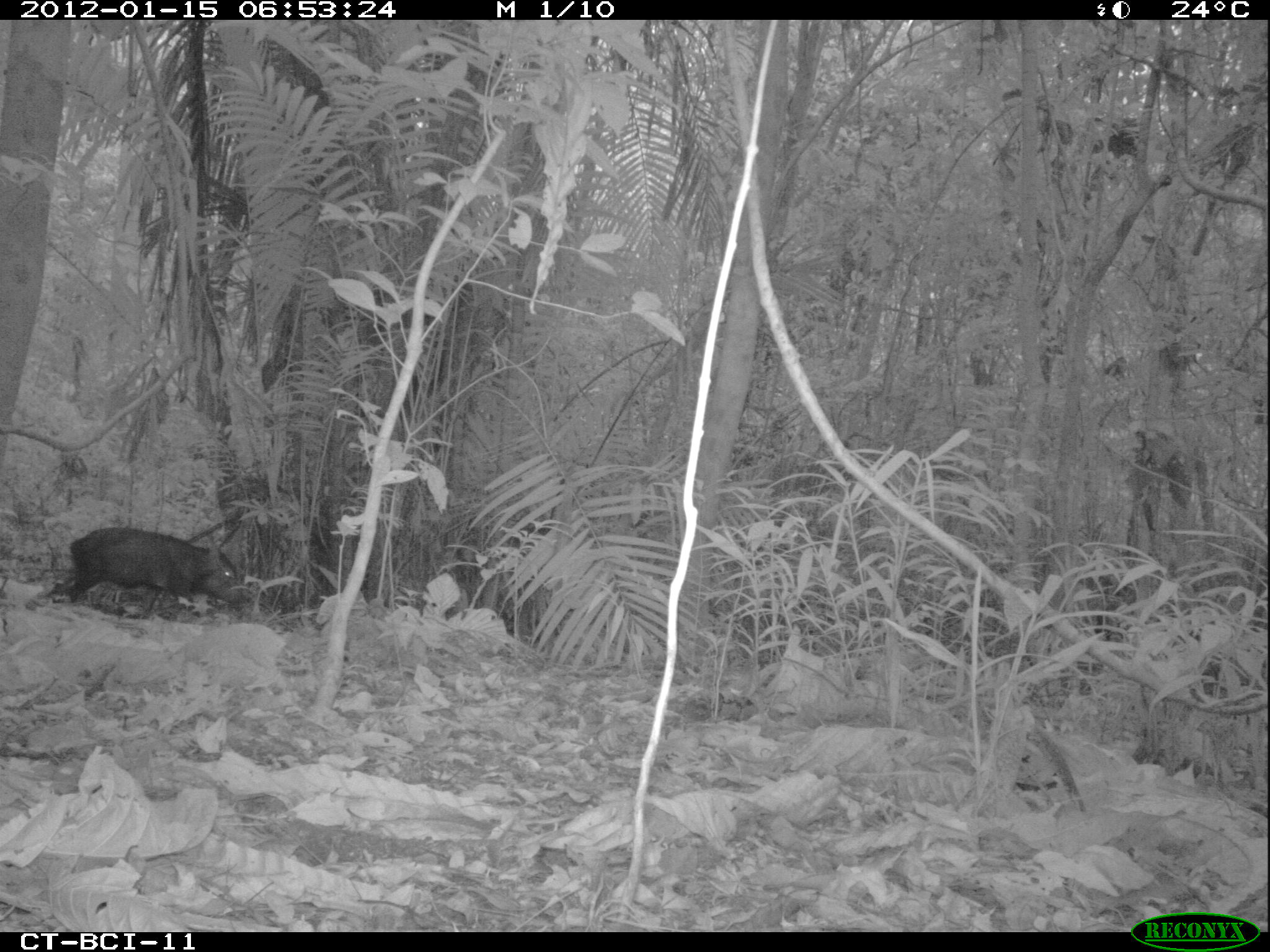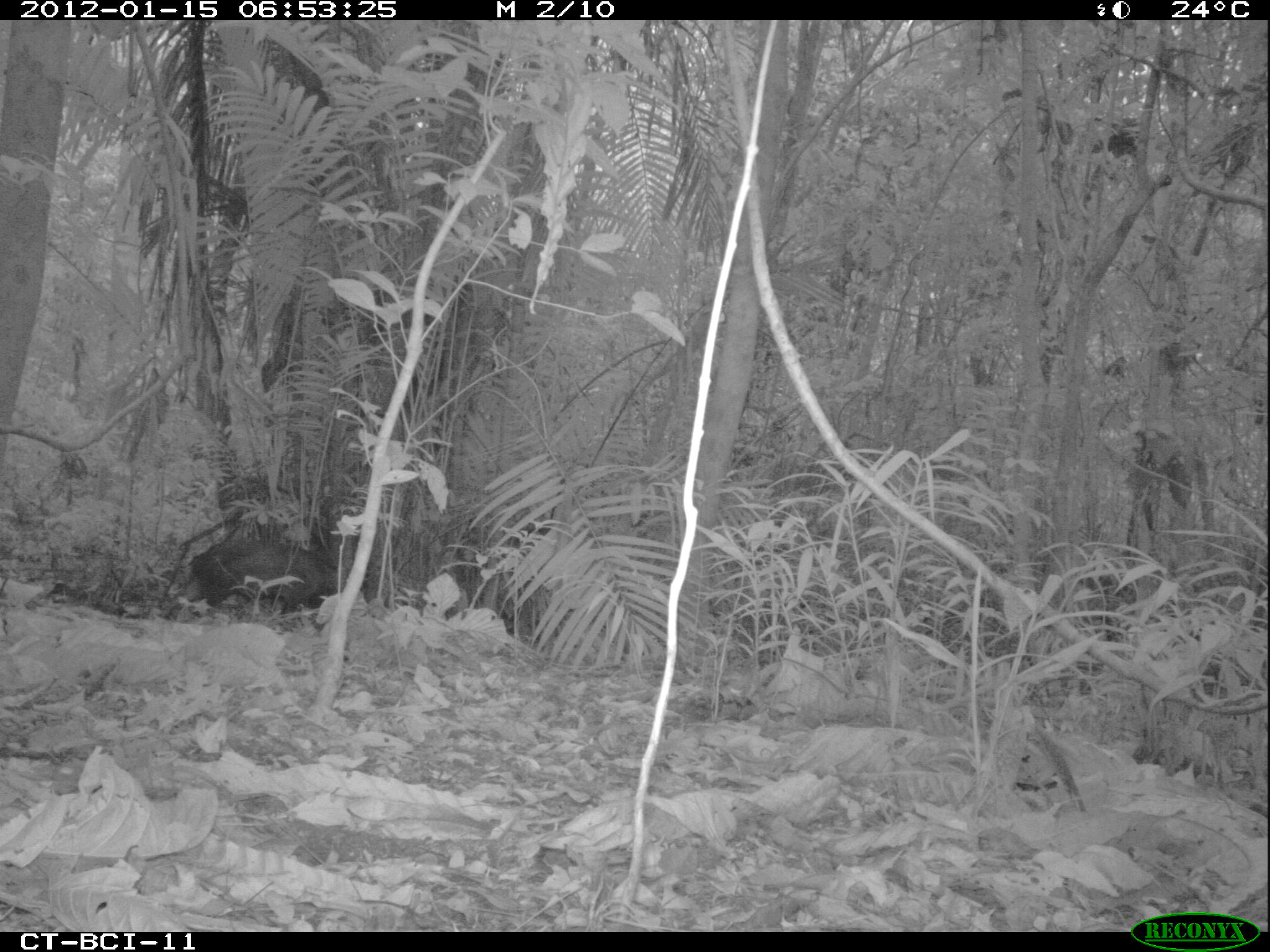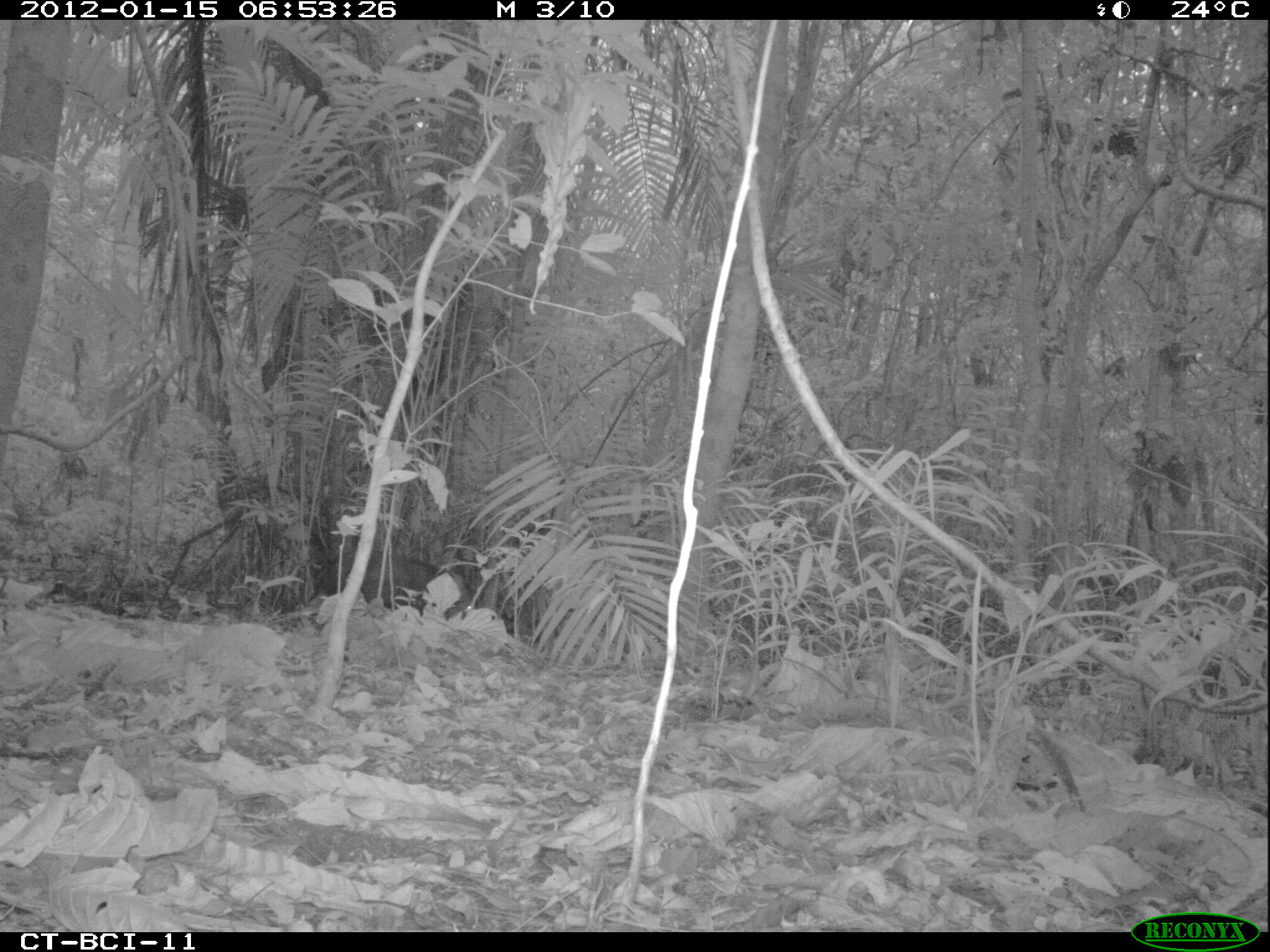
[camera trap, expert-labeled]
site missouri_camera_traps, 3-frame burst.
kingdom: Animalia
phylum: Chordata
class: Mammalia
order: Artiodactyla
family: Tayassuidae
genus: Pecari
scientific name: Pecari tajacu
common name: collared peccary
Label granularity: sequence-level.